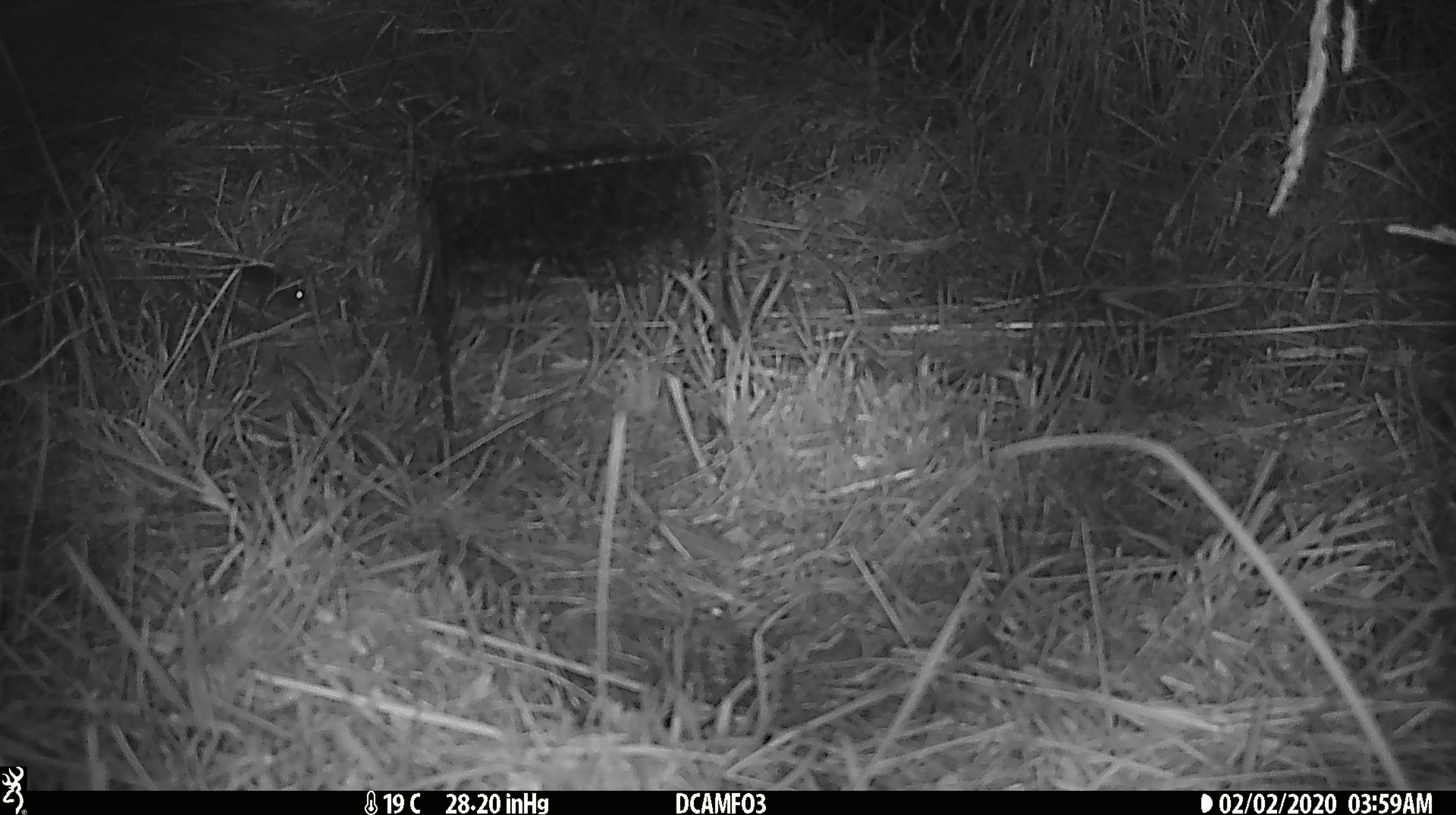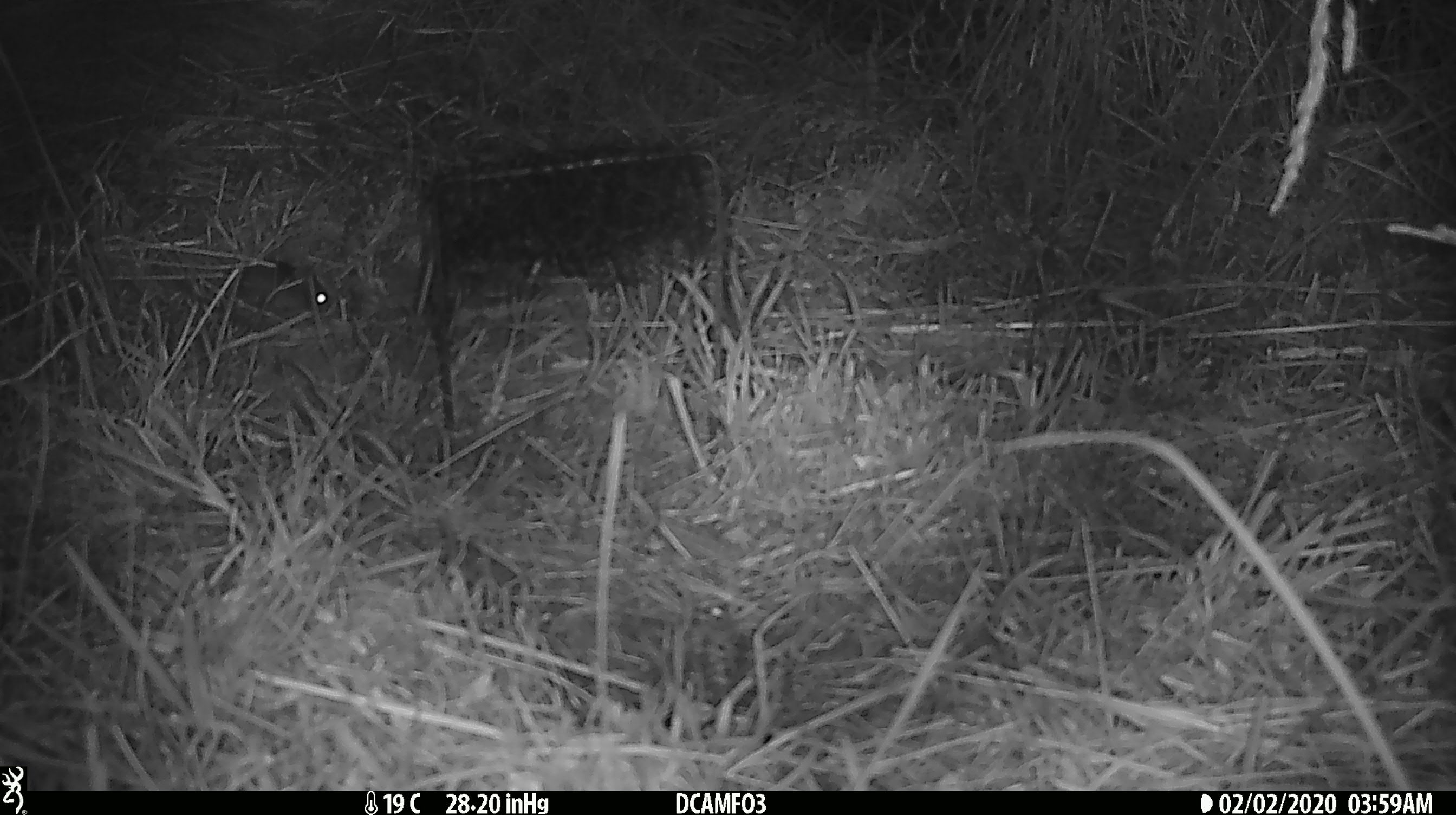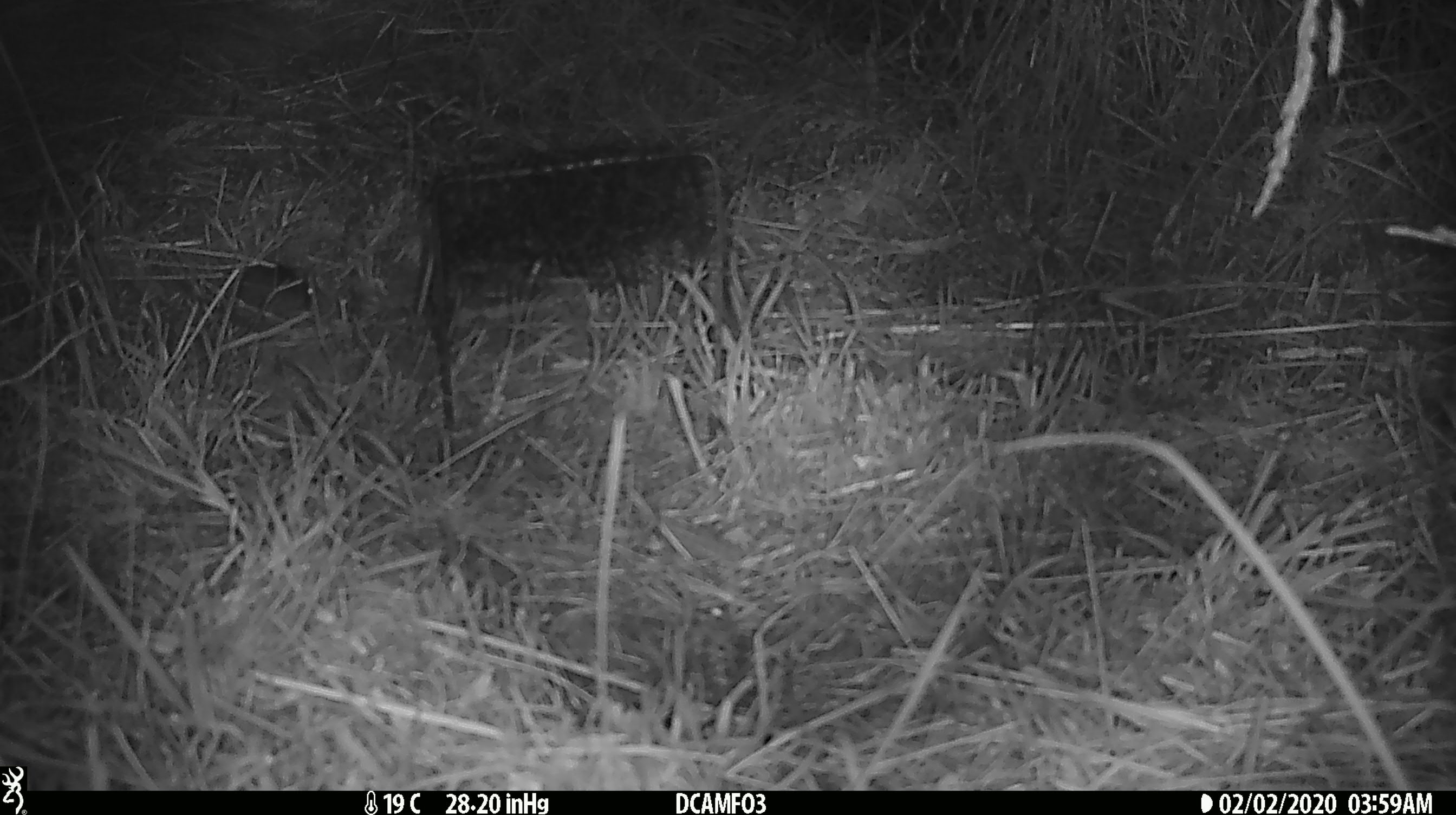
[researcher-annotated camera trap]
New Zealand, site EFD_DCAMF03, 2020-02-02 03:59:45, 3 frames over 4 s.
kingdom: Animalia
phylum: Chordata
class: Mammalia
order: Rodentia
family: Muridae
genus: Mus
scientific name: Mus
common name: mouse